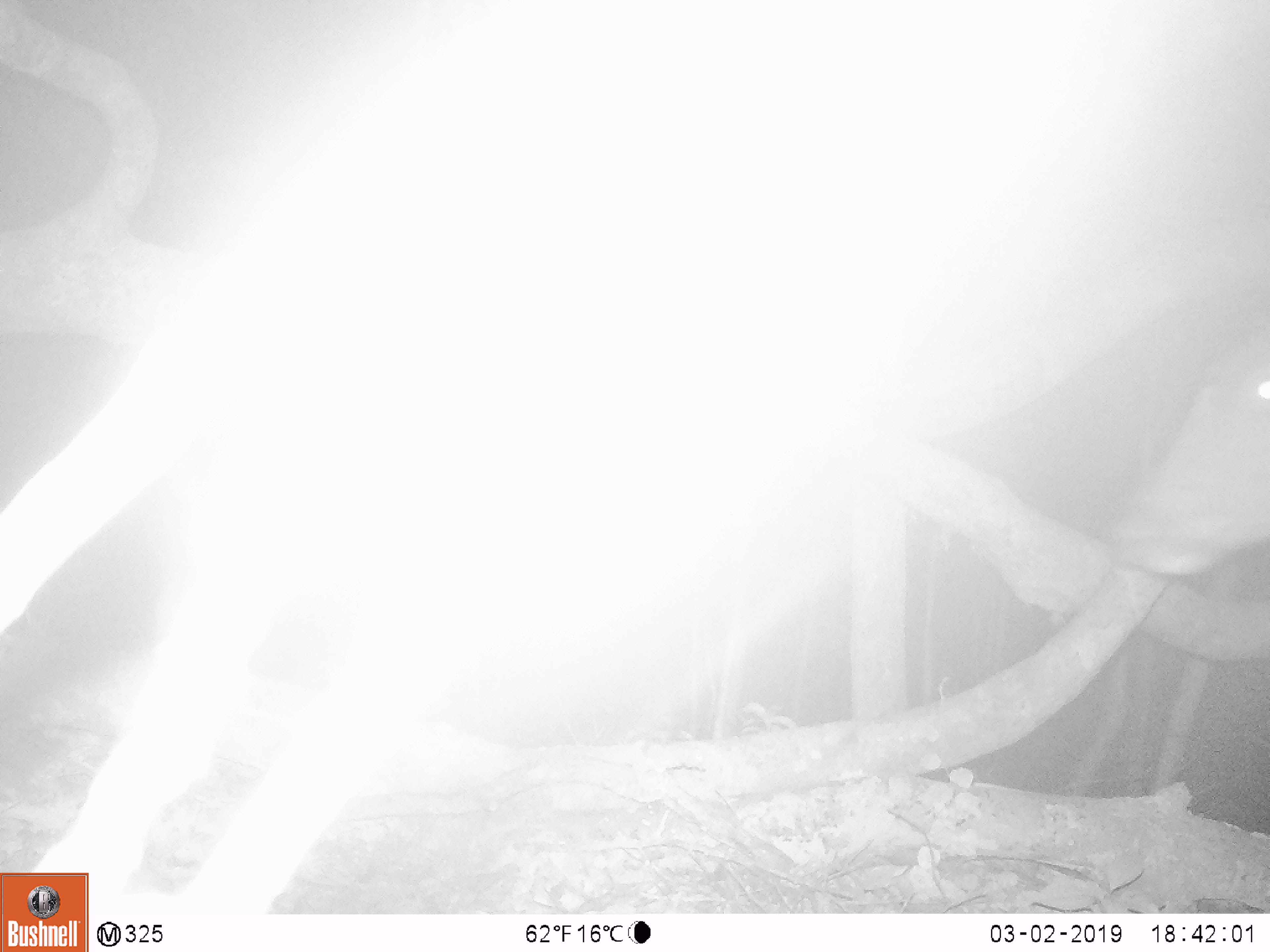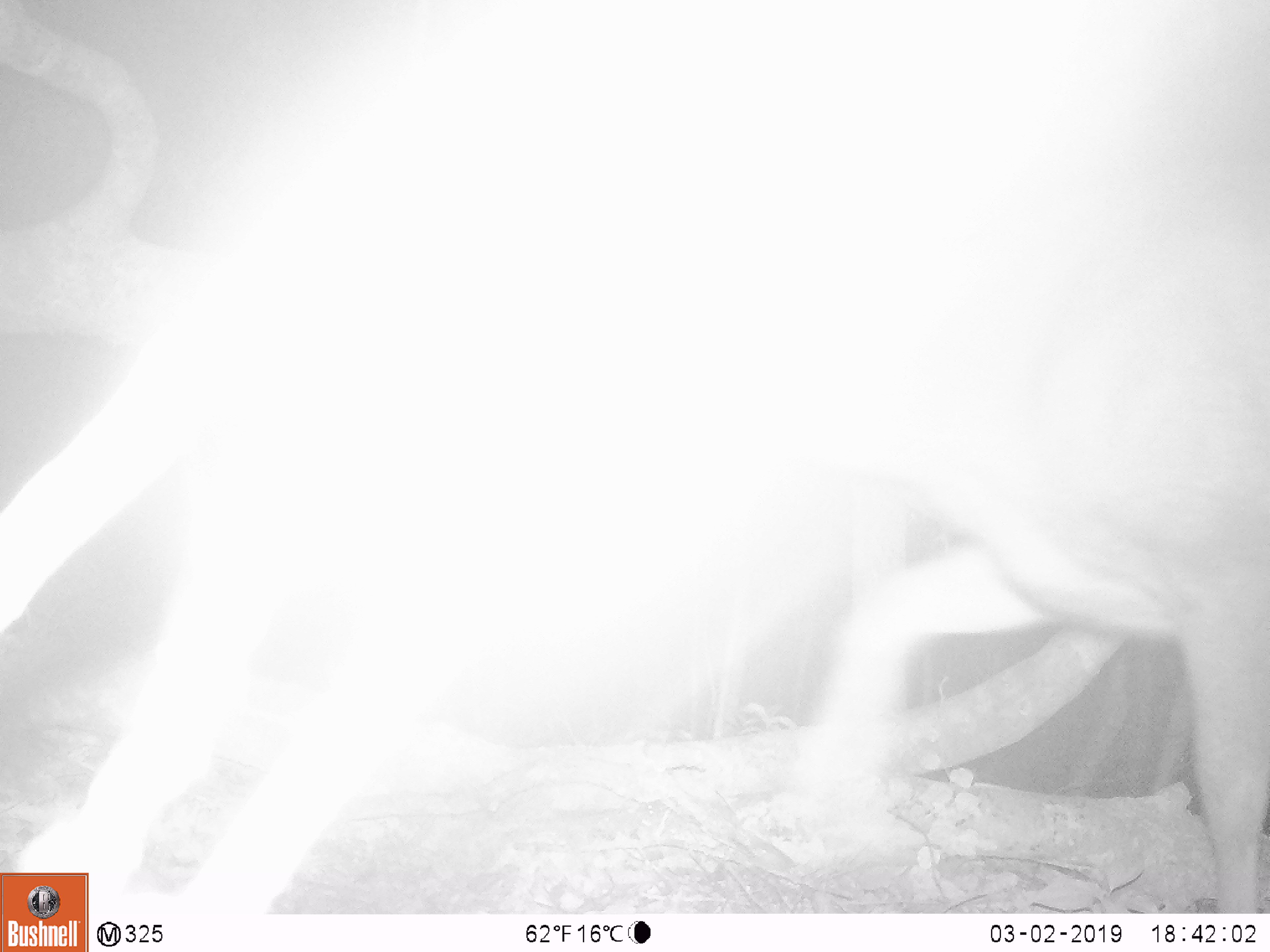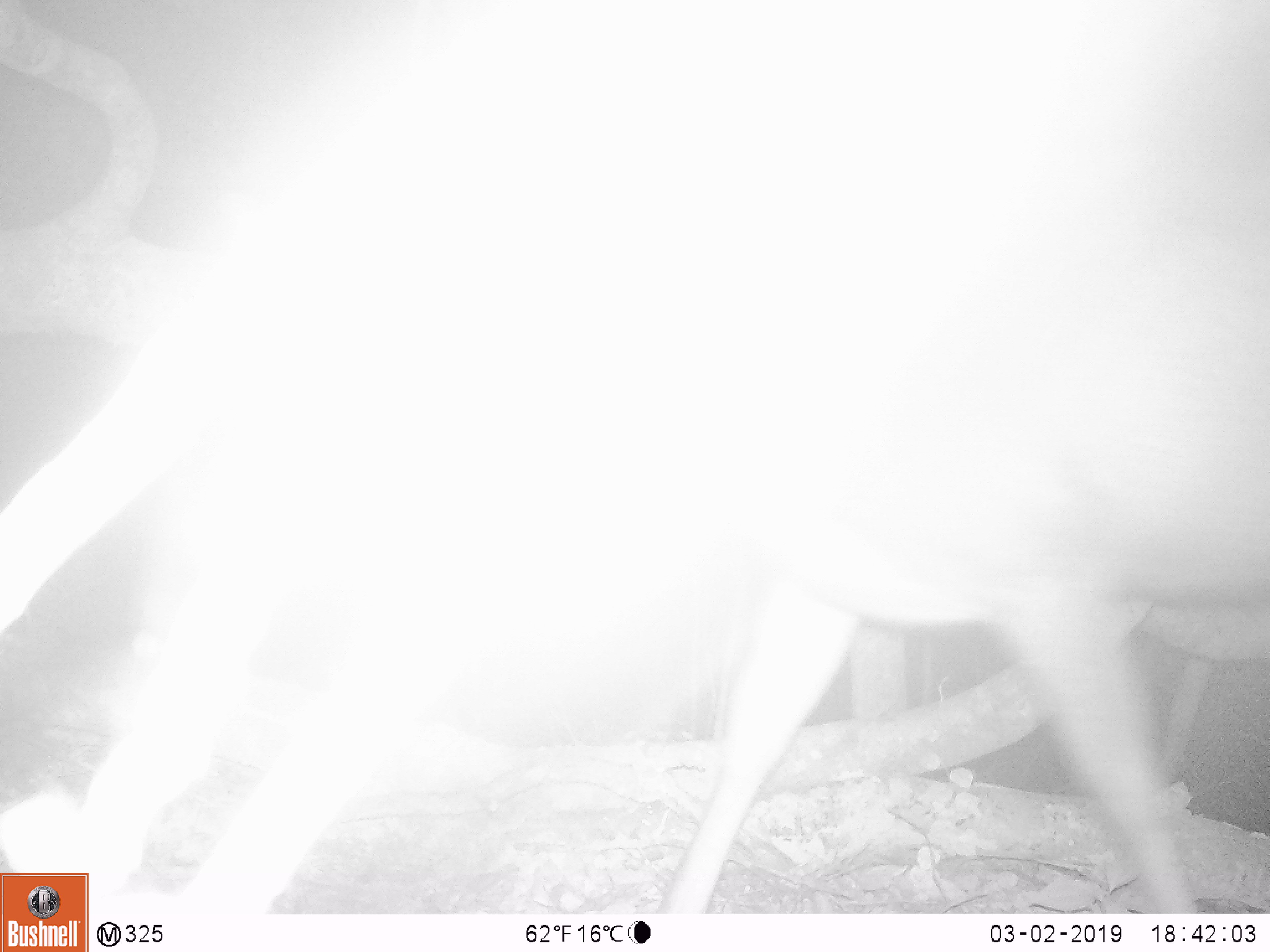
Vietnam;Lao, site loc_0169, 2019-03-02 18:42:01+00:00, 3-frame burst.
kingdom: Animalia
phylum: Chordata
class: Mammalia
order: Artiodactyla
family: Cervidae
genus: Rusa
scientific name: Rusa unicolor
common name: sambar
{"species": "sambar (Rusa unicolor)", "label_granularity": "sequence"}